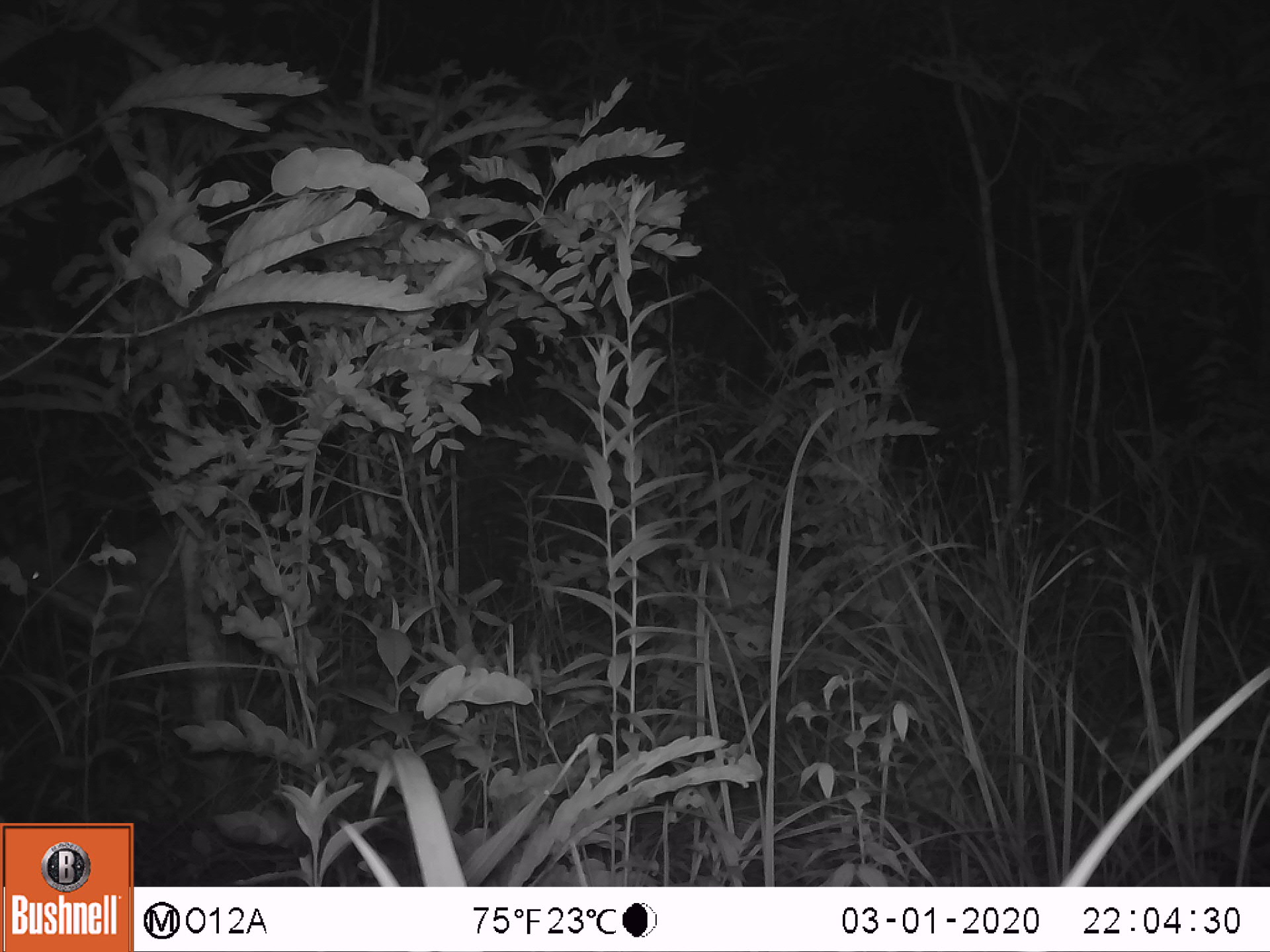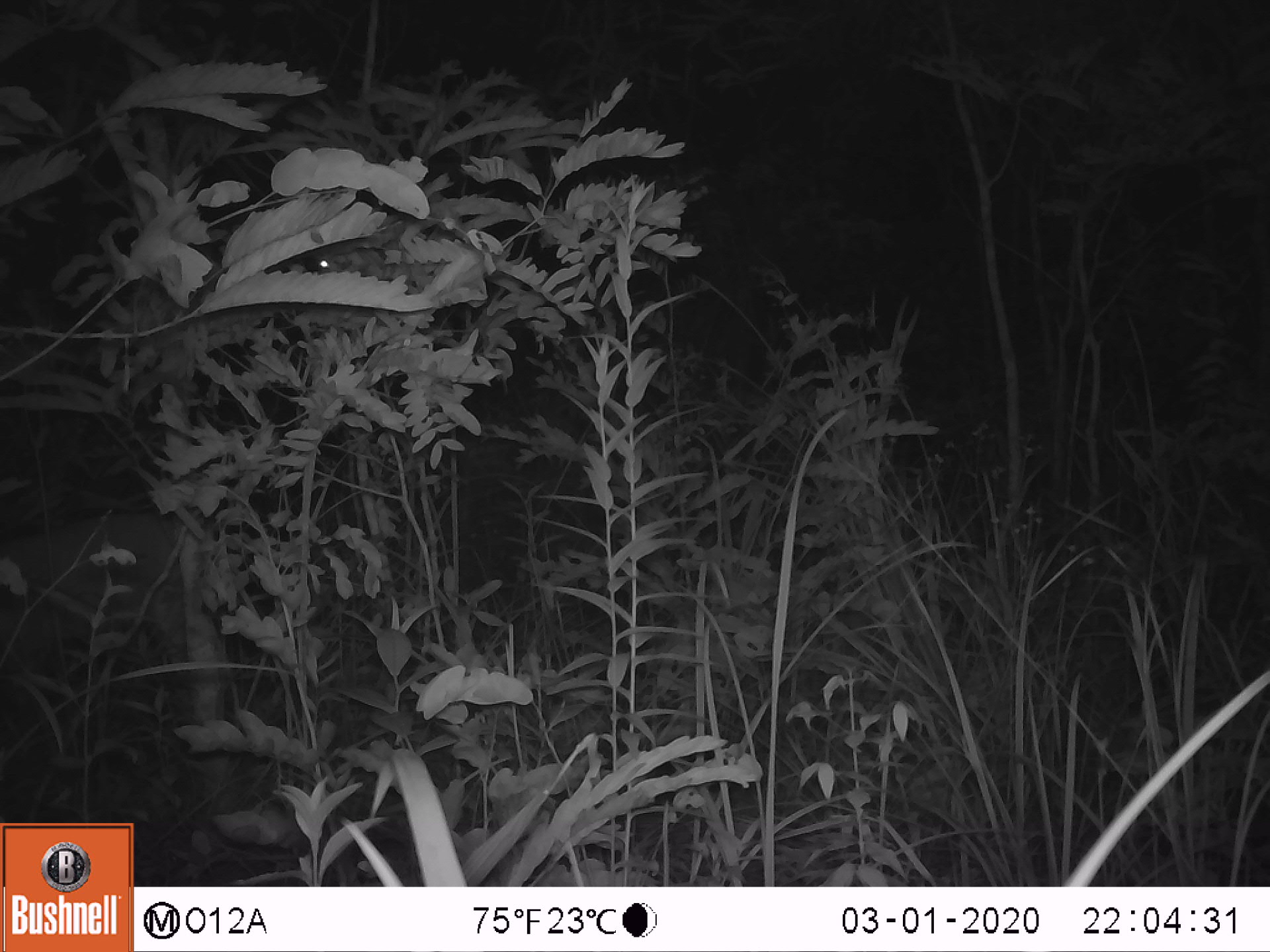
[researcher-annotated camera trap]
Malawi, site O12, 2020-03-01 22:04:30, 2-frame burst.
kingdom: Animalia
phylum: Chordata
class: Mammalia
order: Artiodactyla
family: Bovidae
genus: Tragelaphus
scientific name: Tragelaphus sylvaticus sylvaticus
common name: cape bushbuck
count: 1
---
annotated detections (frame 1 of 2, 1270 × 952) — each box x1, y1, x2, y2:
cape bushbuck: 11, 491, 276, 675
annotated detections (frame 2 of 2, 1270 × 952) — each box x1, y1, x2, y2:
cape bushbuck: 2, 501, 215, 684